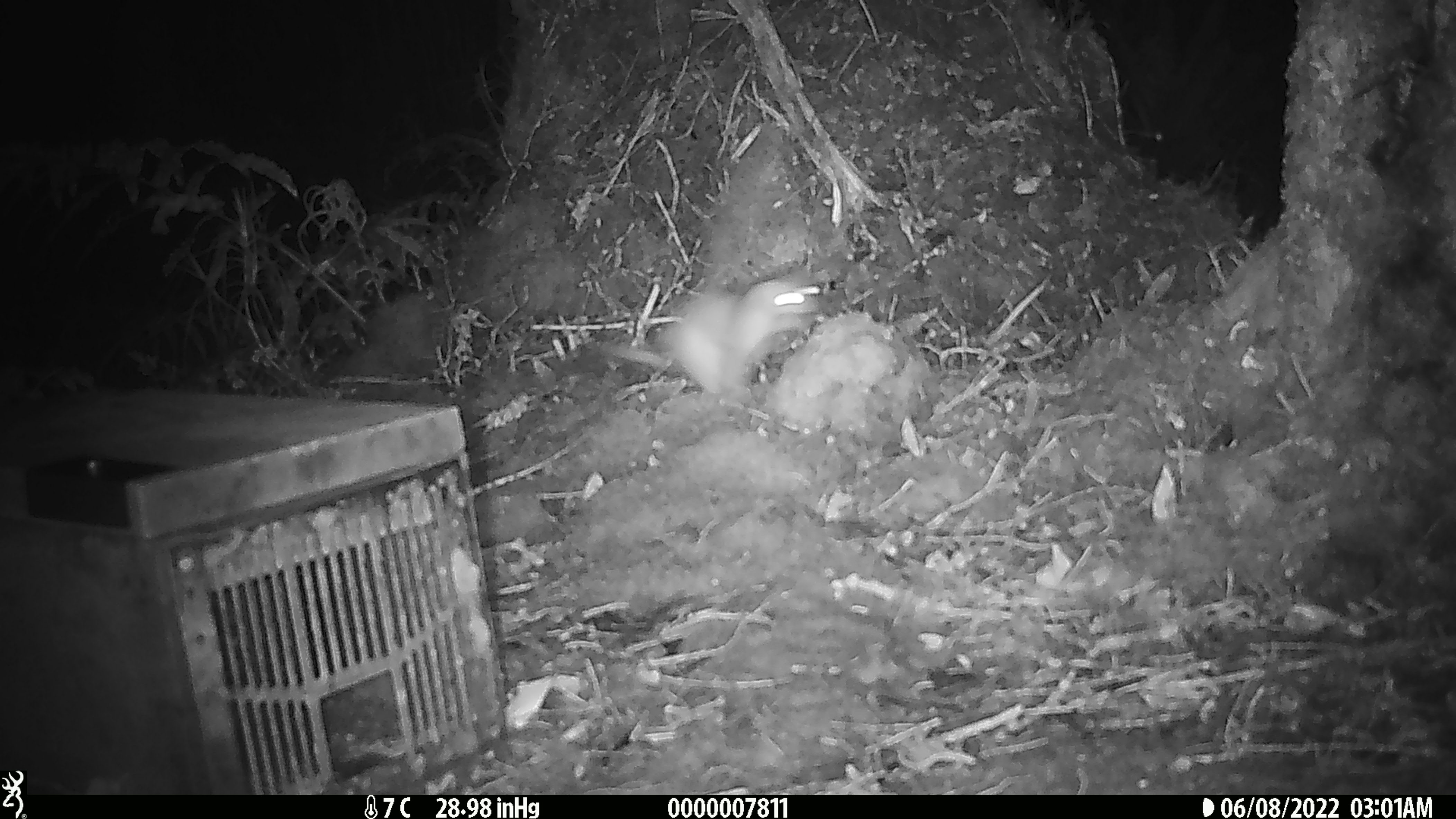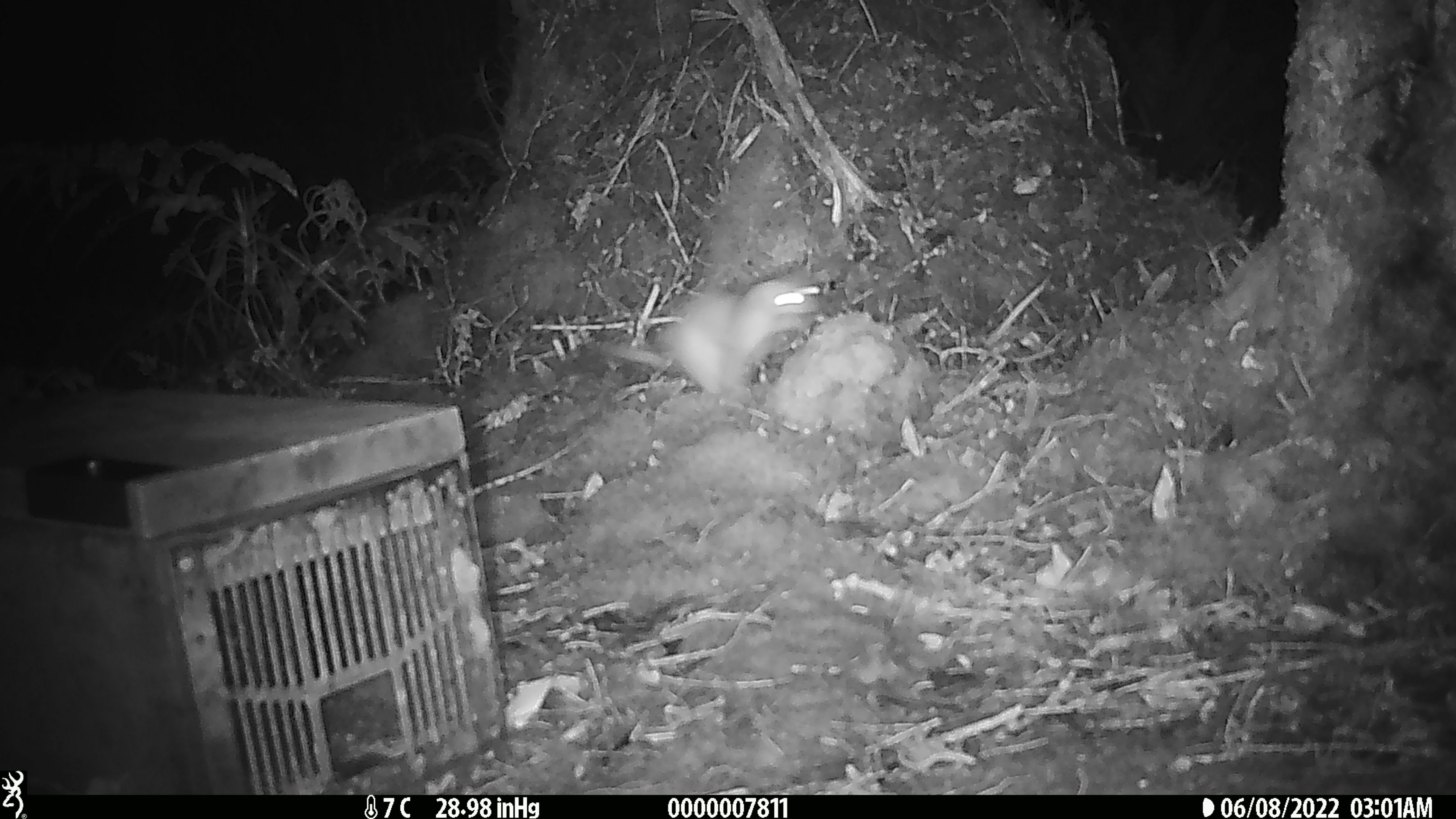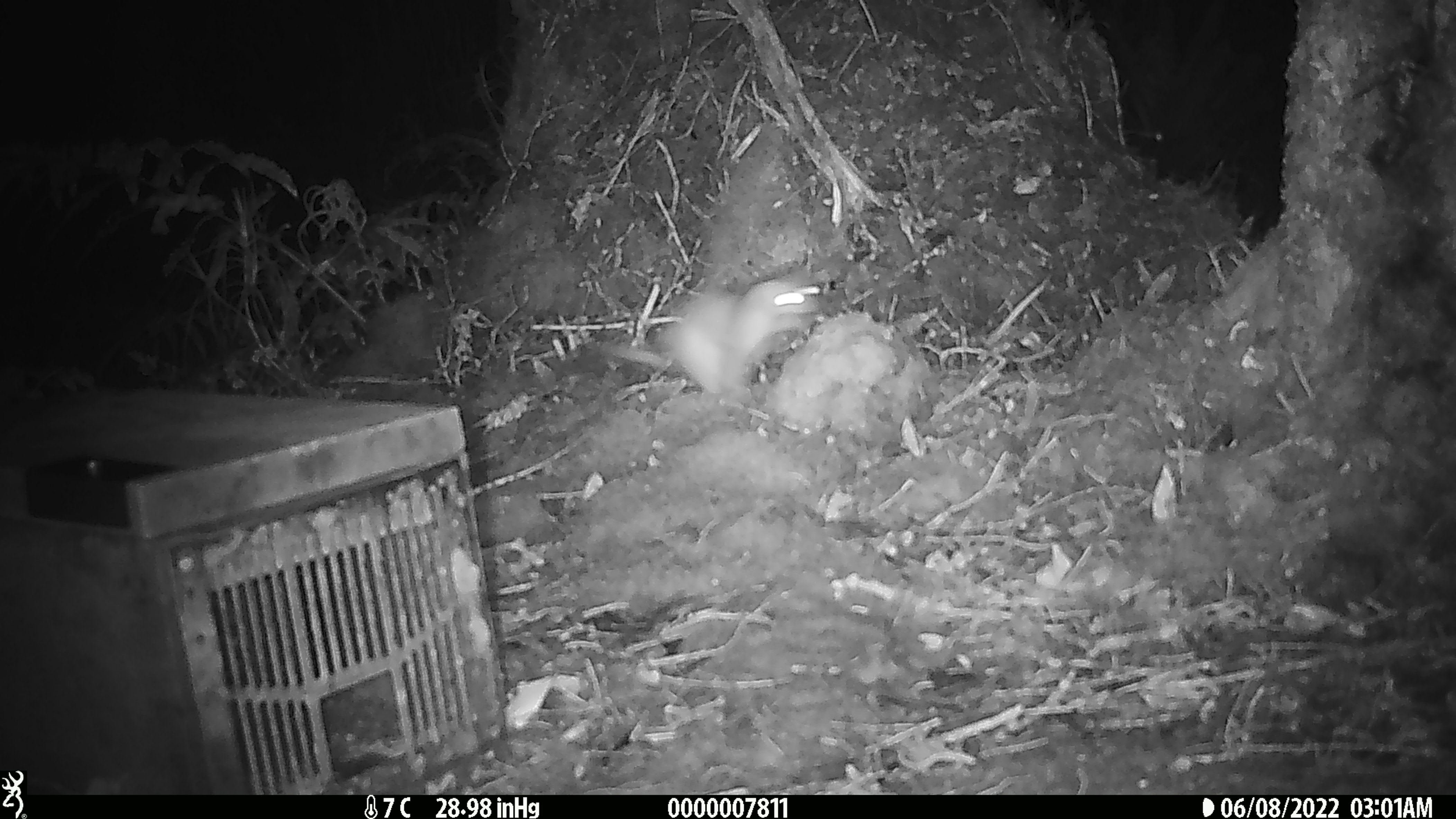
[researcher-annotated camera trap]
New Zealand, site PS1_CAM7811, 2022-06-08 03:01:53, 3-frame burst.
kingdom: Animalia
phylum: Chordata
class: Mammalia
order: Carnivora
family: Mustelidae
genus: Mustela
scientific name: Mustela erminea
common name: stoat